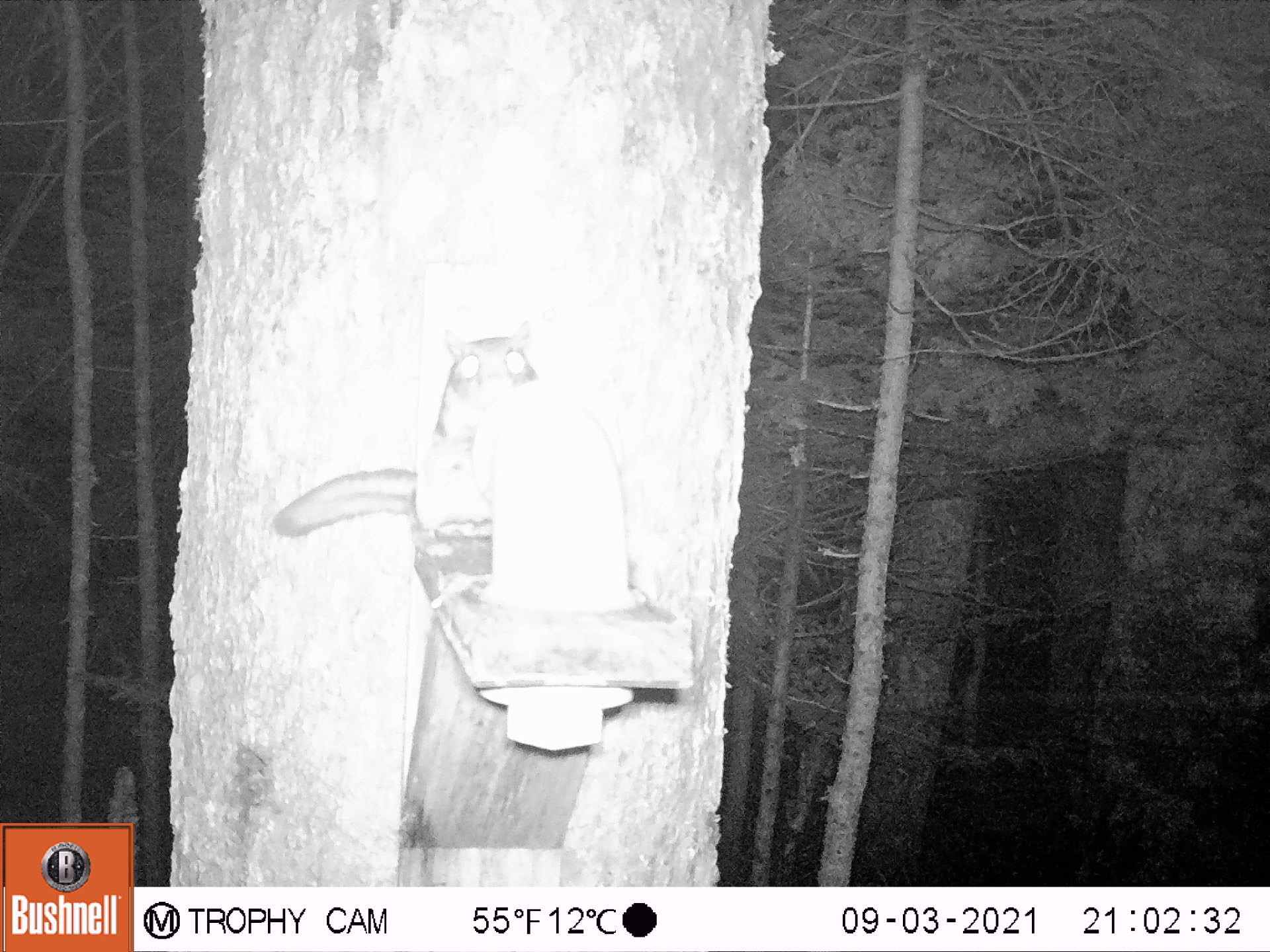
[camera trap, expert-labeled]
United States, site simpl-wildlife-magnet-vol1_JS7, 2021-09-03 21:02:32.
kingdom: Animalia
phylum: Chordata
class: Mammalia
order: Rodentia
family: Sciuridae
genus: Glaucomys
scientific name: Glaucomys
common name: flying squirrel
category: flying squirrel sp.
Flying squirrel sp. (flying squirrel) (Glaucomys).